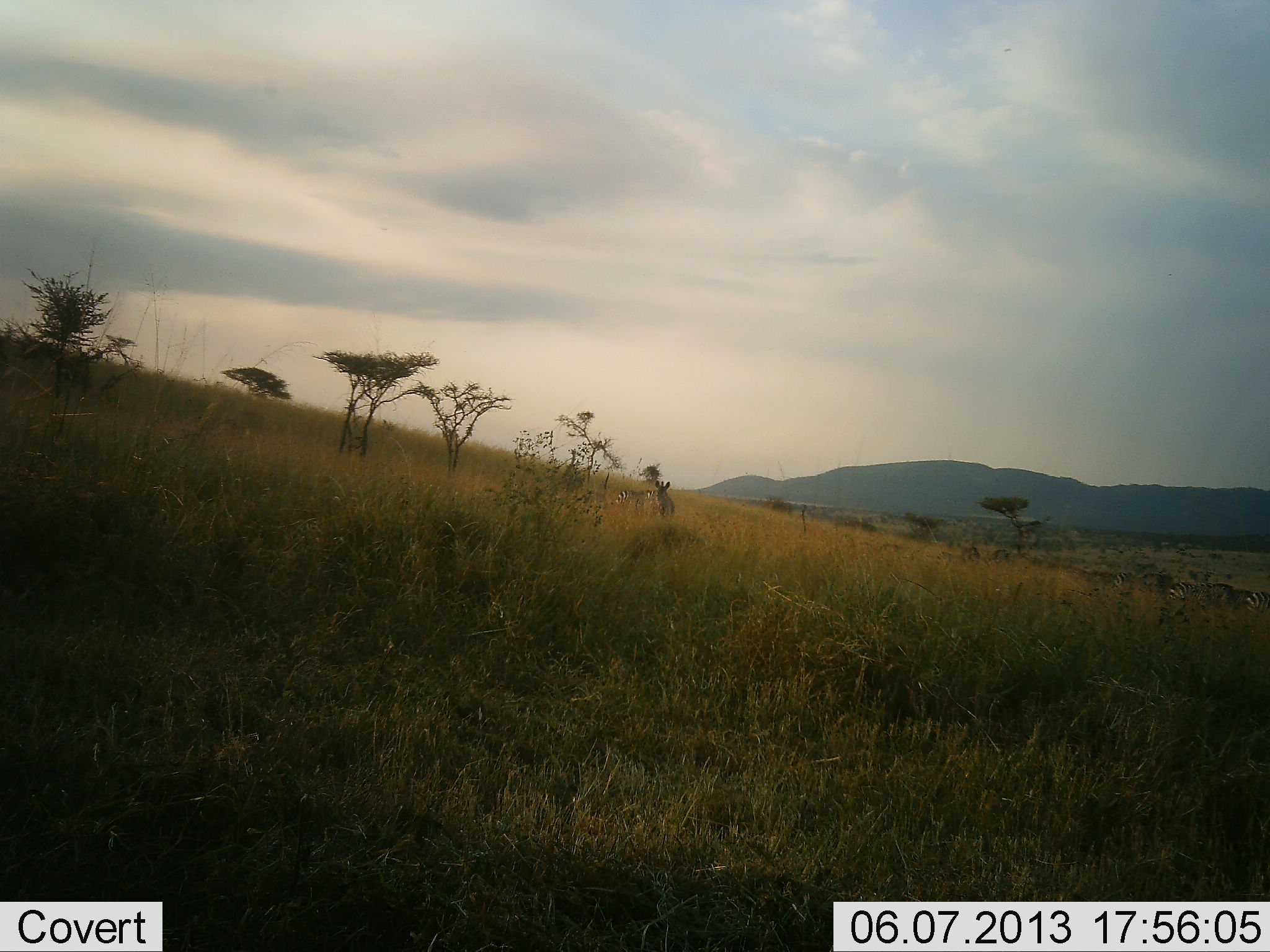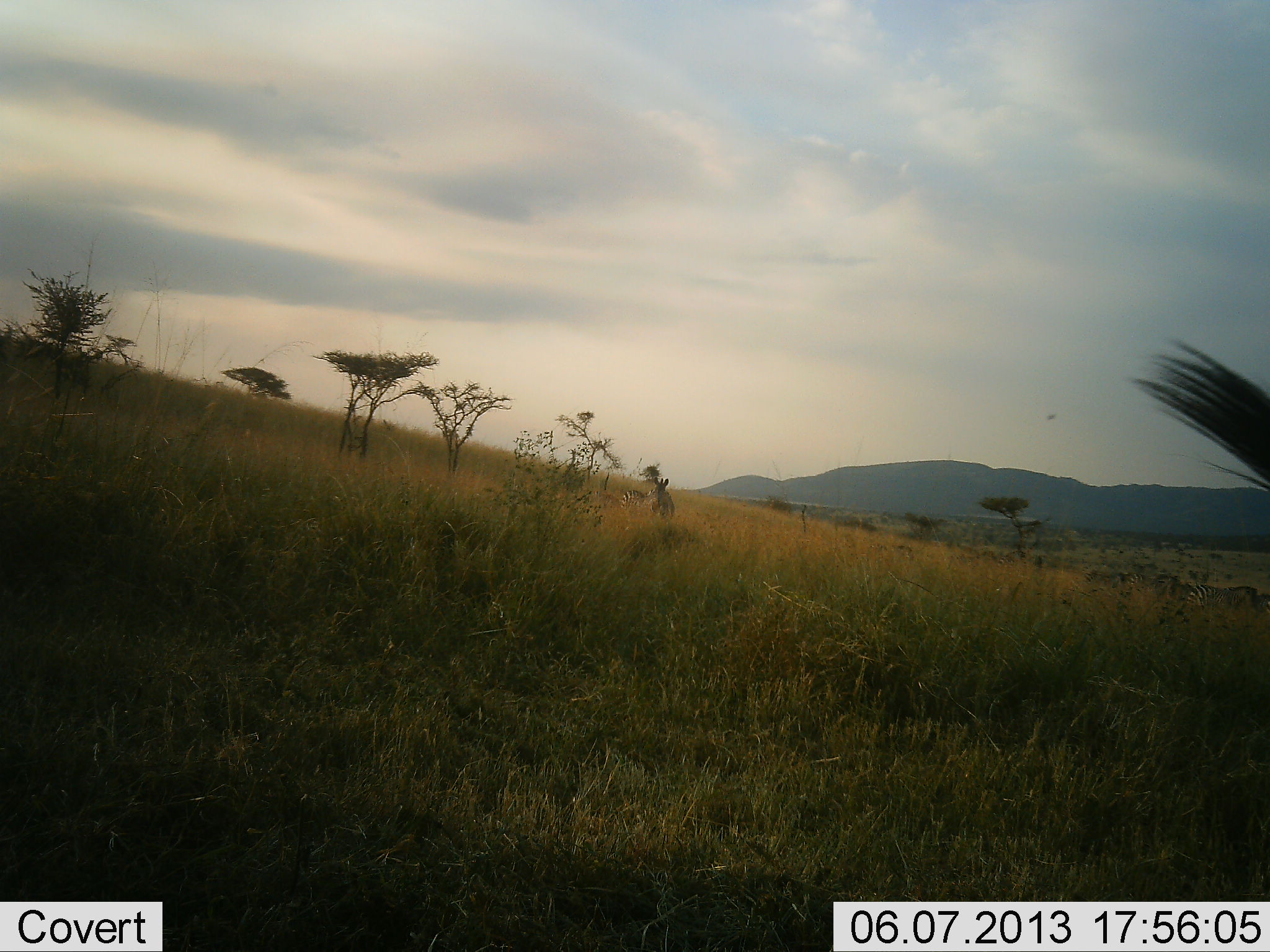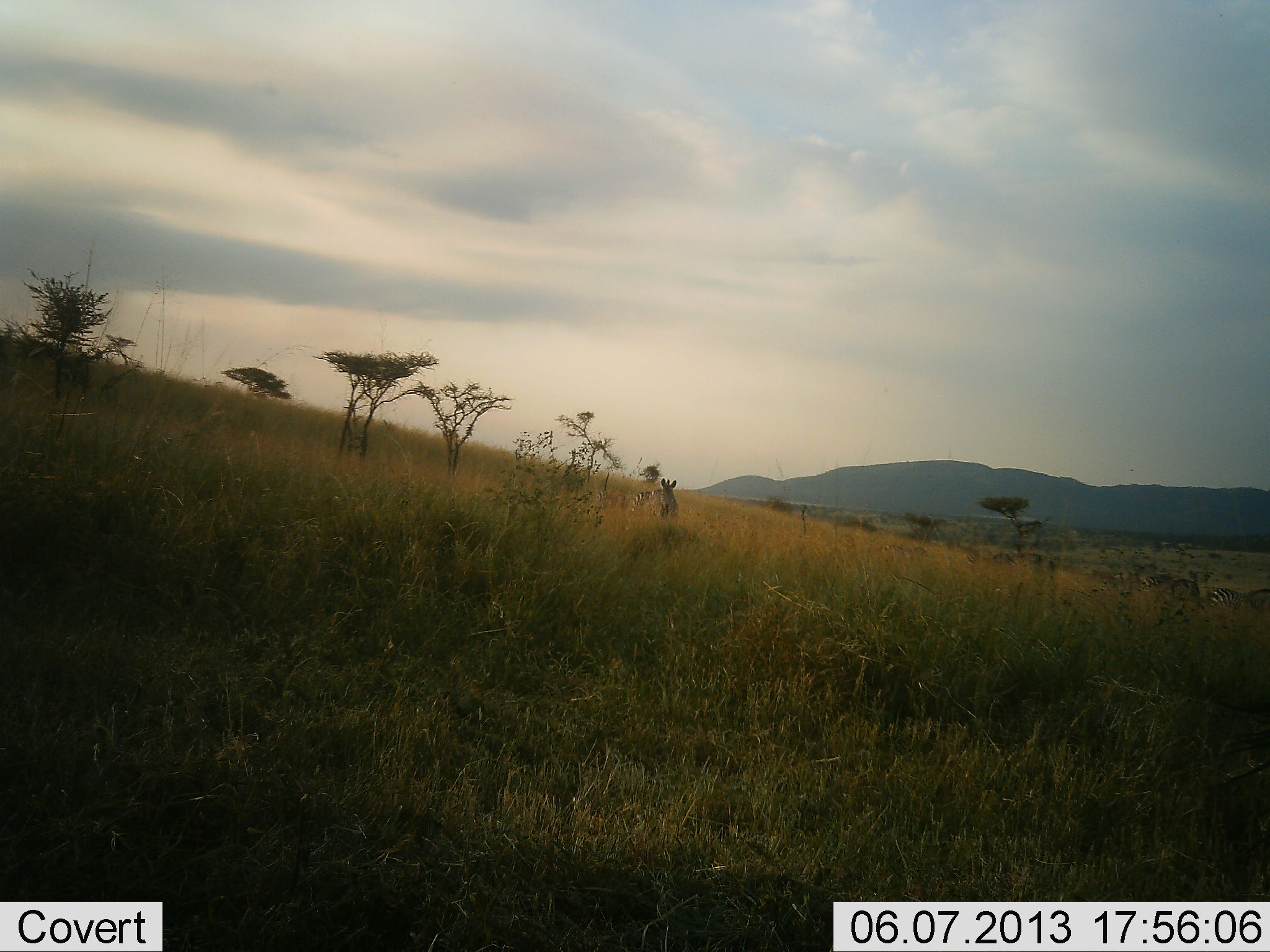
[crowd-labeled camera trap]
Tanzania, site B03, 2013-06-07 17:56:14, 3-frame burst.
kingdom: Animalia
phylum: Chordata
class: Mammalia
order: Perissodactyla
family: Equidae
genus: Equus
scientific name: Equus quagga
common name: plains zebra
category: zebra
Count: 7.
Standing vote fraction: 43%.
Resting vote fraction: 5%.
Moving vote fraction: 86%.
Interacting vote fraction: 0%.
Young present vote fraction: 0%.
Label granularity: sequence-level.